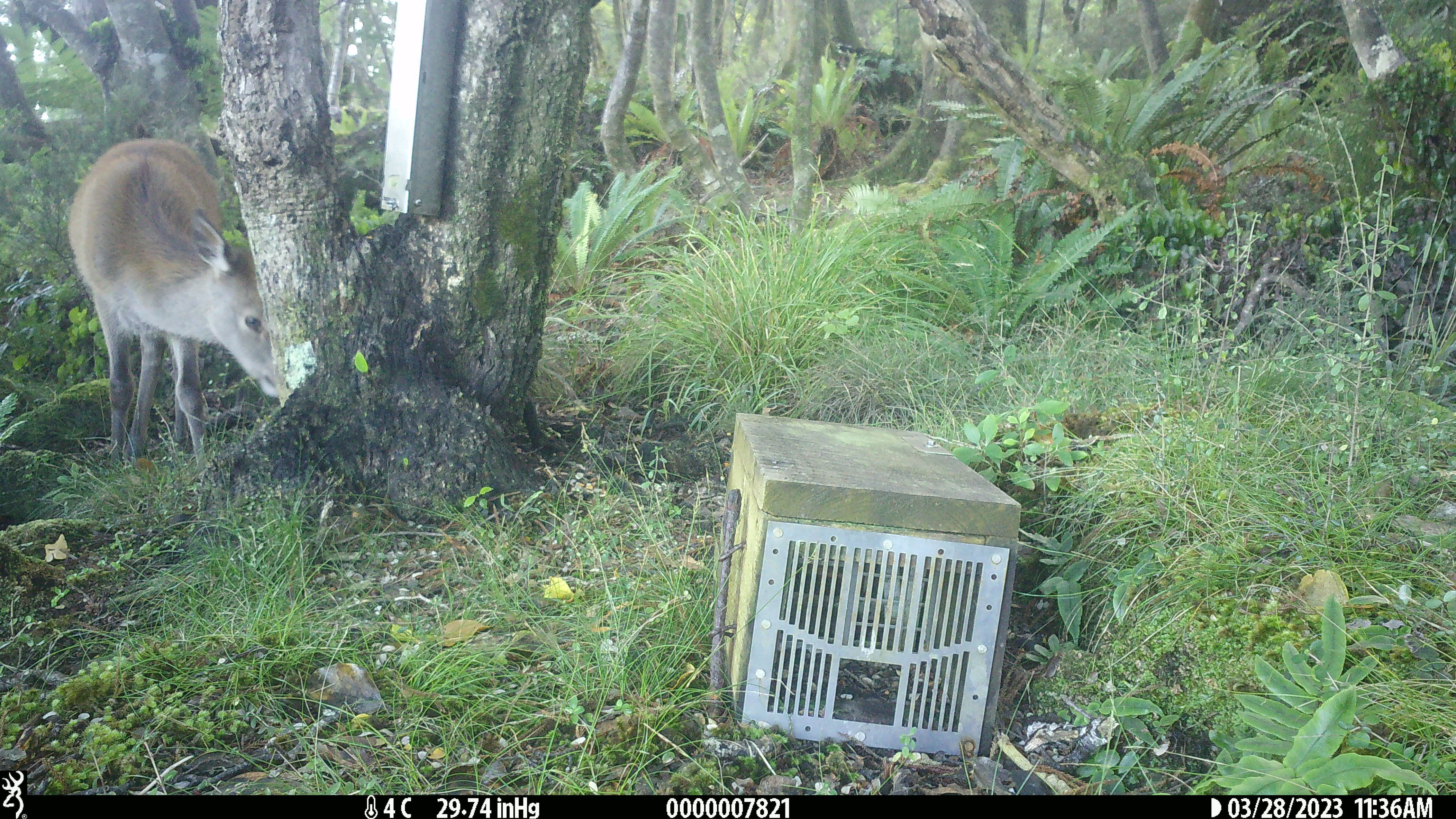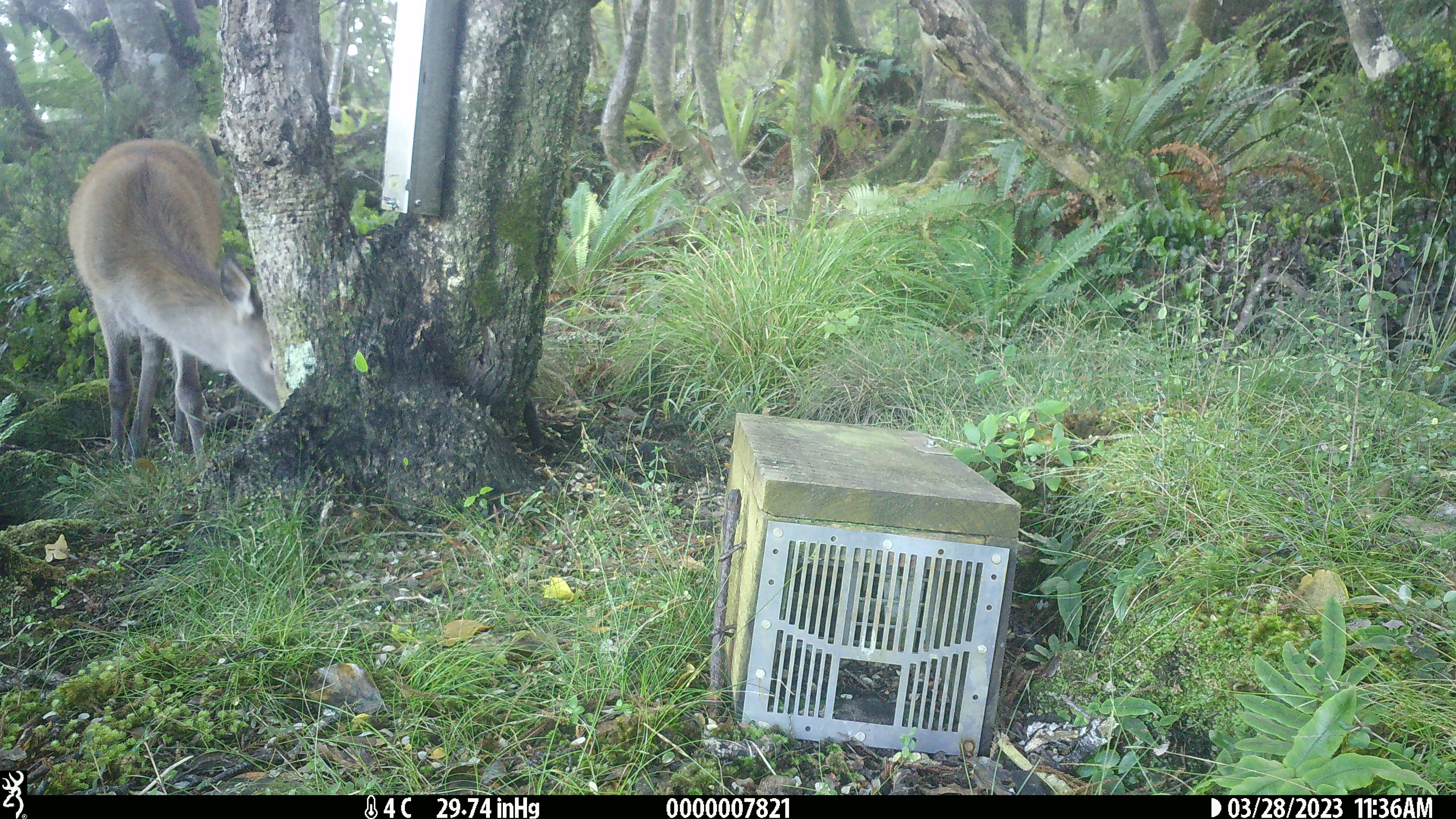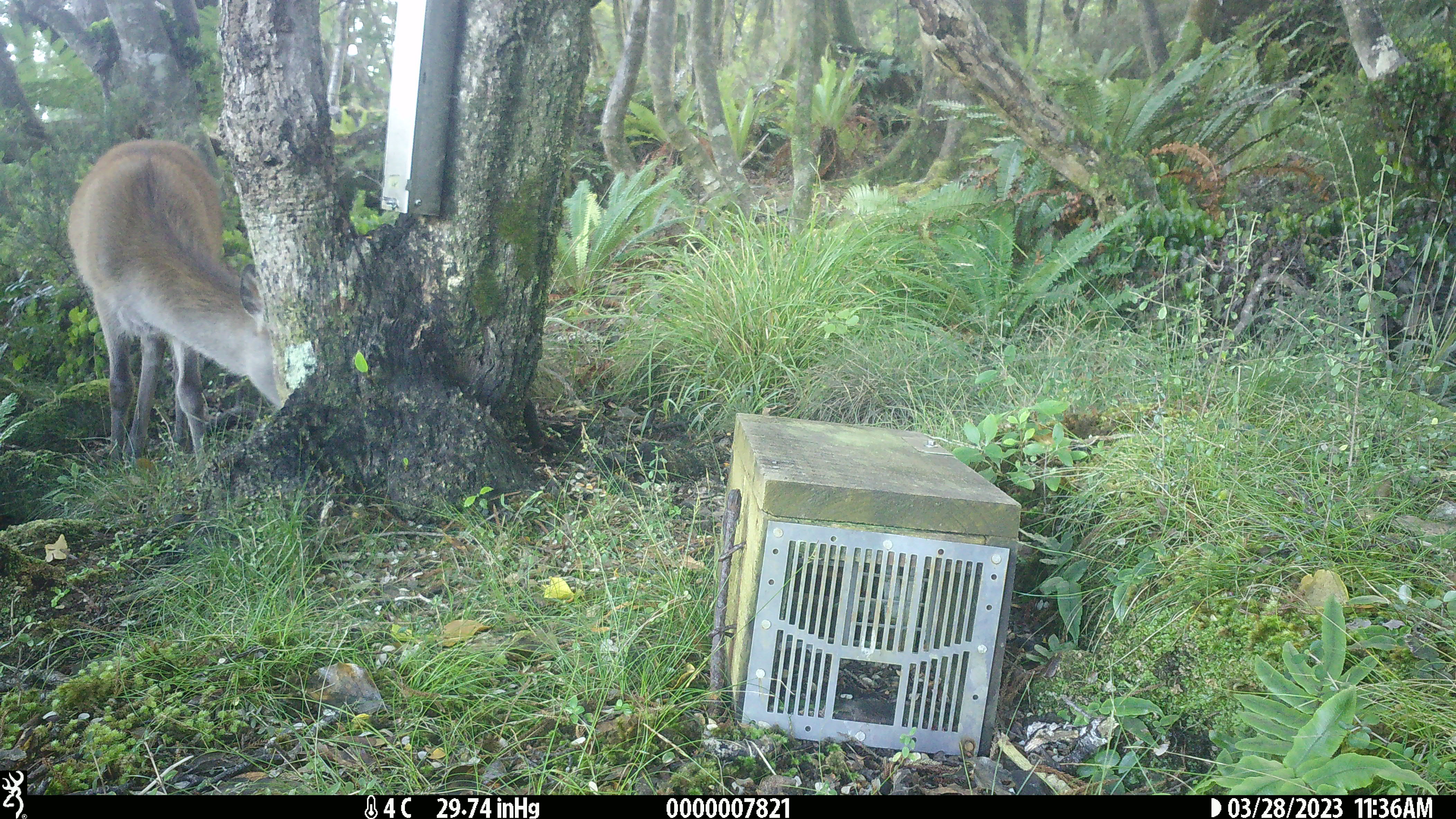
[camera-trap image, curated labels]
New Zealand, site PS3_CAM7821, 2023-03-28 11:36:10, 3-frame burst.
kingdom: Animalia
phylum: Chordata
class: Mammalia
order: Artiodactyla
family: Cervidae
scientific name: Cervidae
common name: deer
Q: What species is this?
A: Deer (Cervidae).